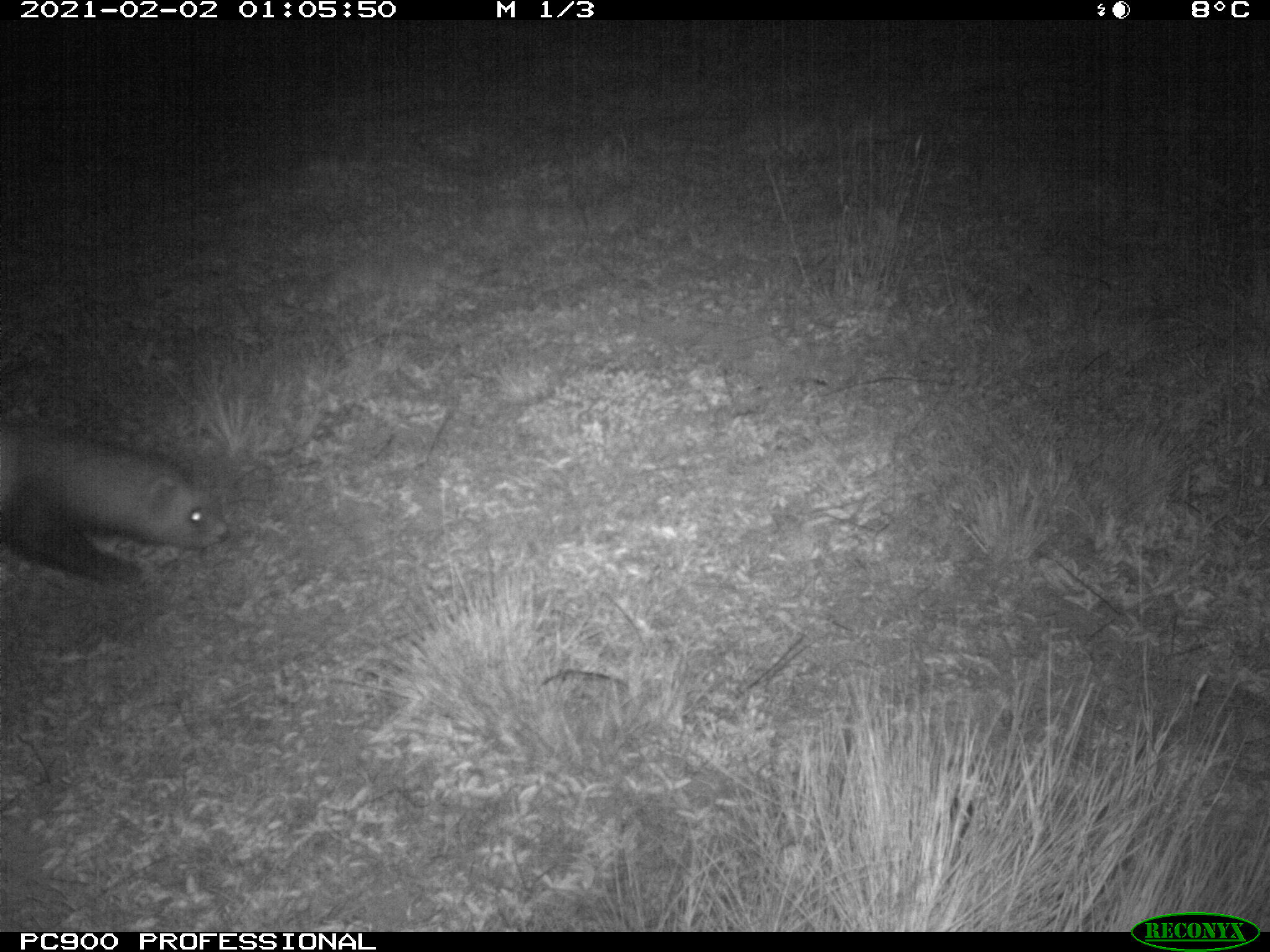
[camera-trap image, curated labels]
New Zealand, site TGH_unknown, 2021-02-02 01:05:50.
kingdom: Animalia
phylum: Chordata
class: Mammalia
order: Carnivora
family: Mustelidae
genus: Mustela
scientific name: Mustela furo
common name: ferret